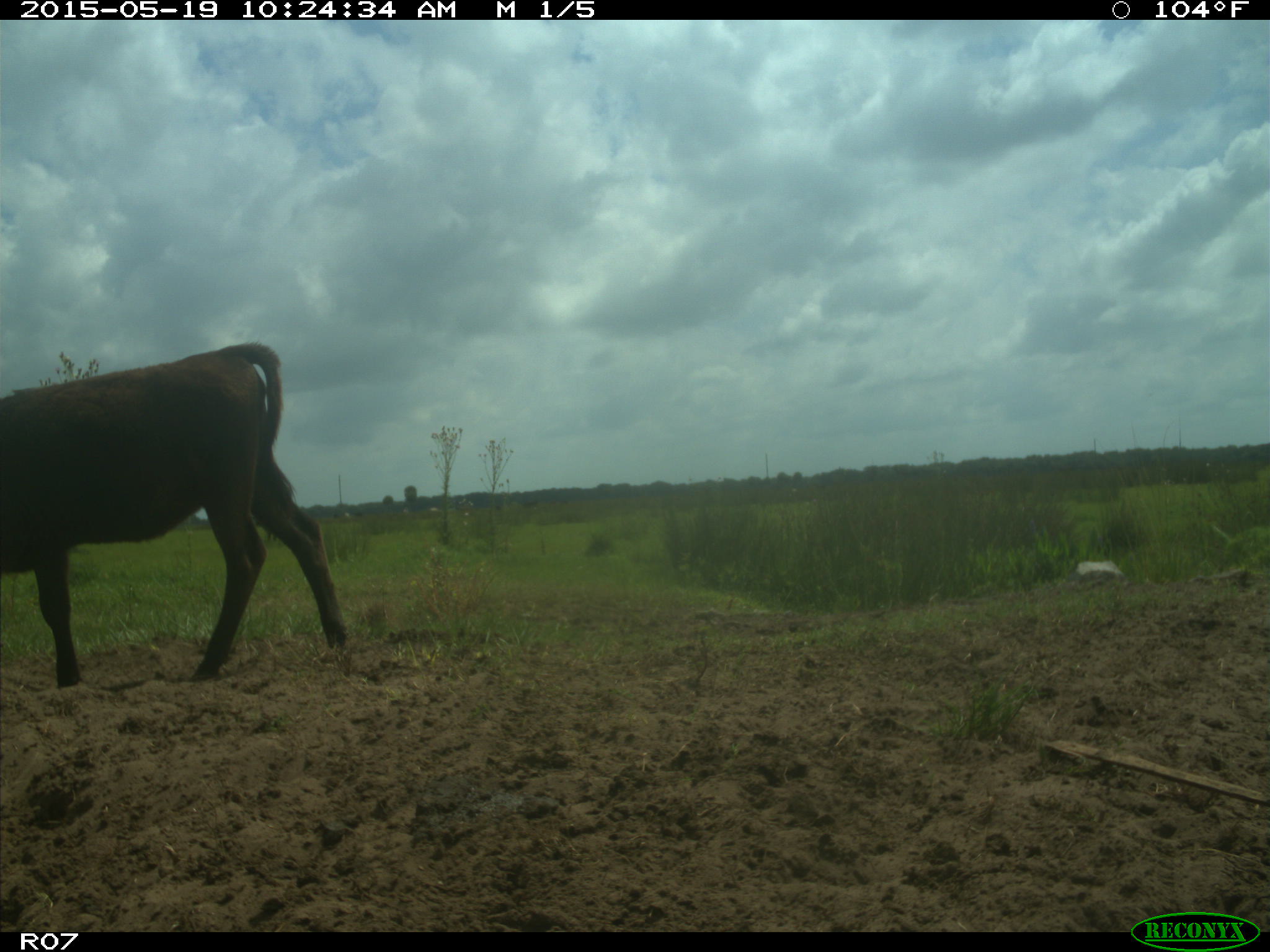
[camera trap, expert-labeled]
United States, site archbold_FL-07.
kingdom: Animalia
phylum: Chordata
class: Mammalia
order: Artiodactyla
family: Bovidae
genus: Bos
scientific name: Bos taurus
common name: domestic cow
Bos taurus (domestic cow).